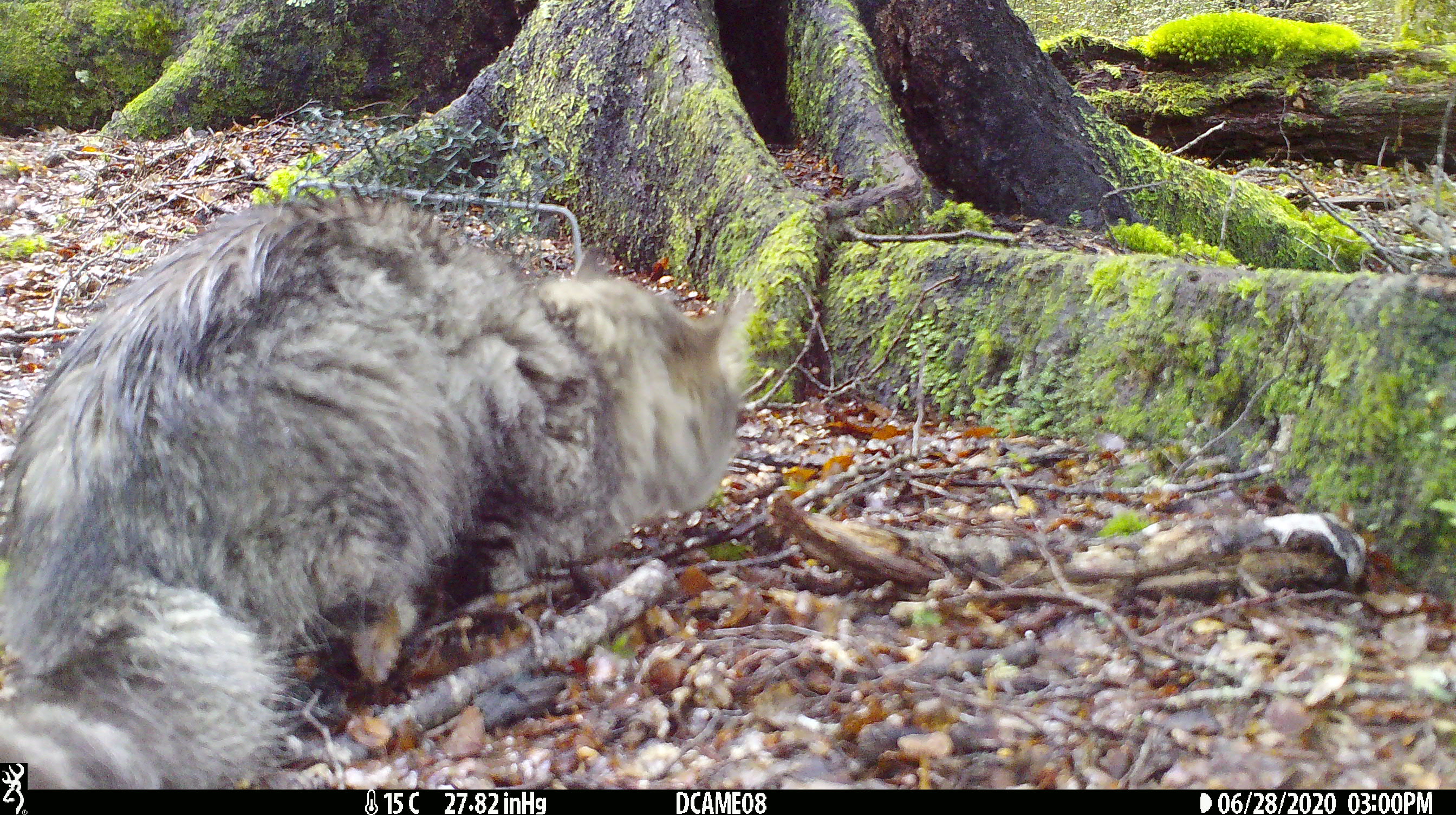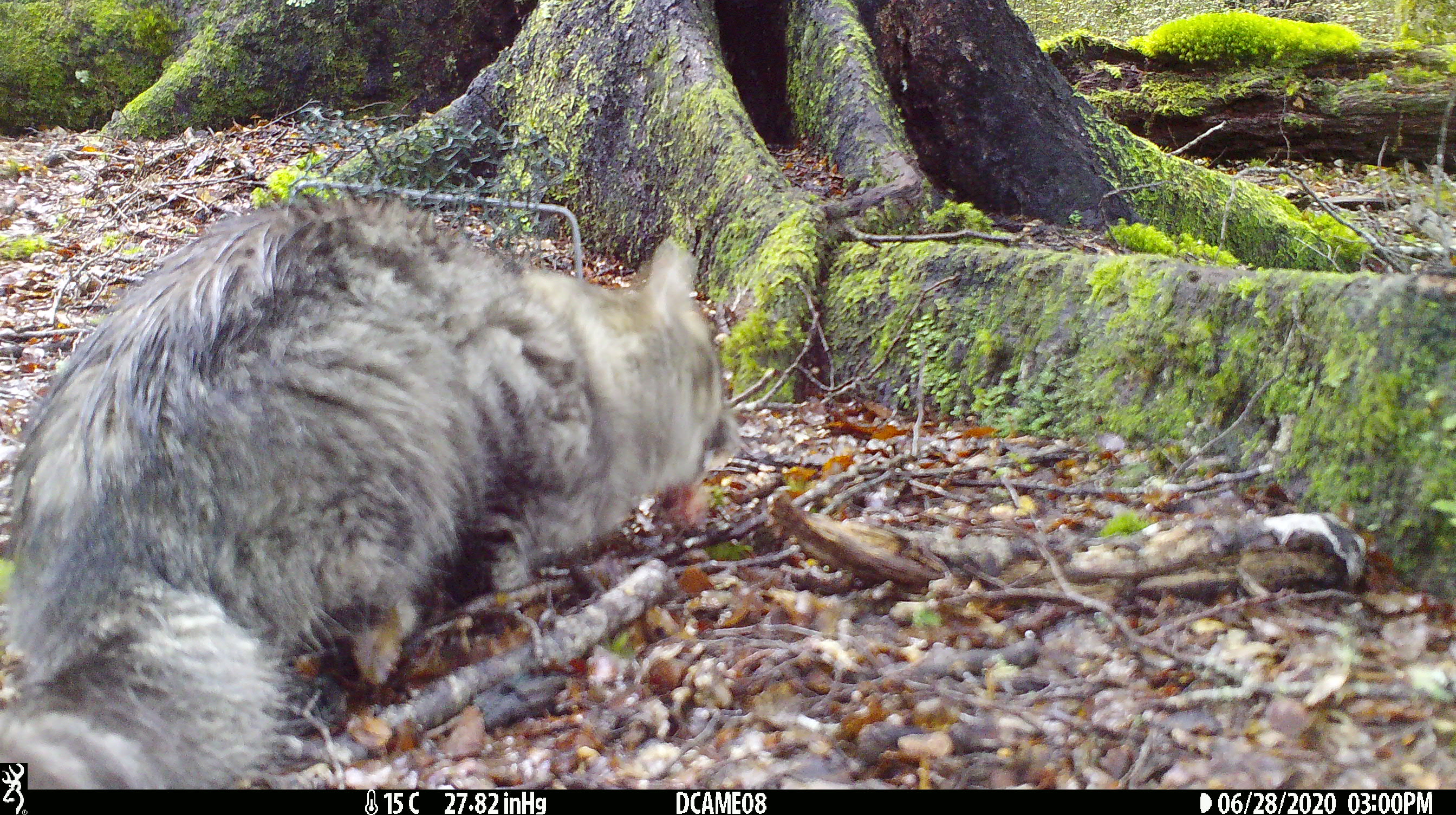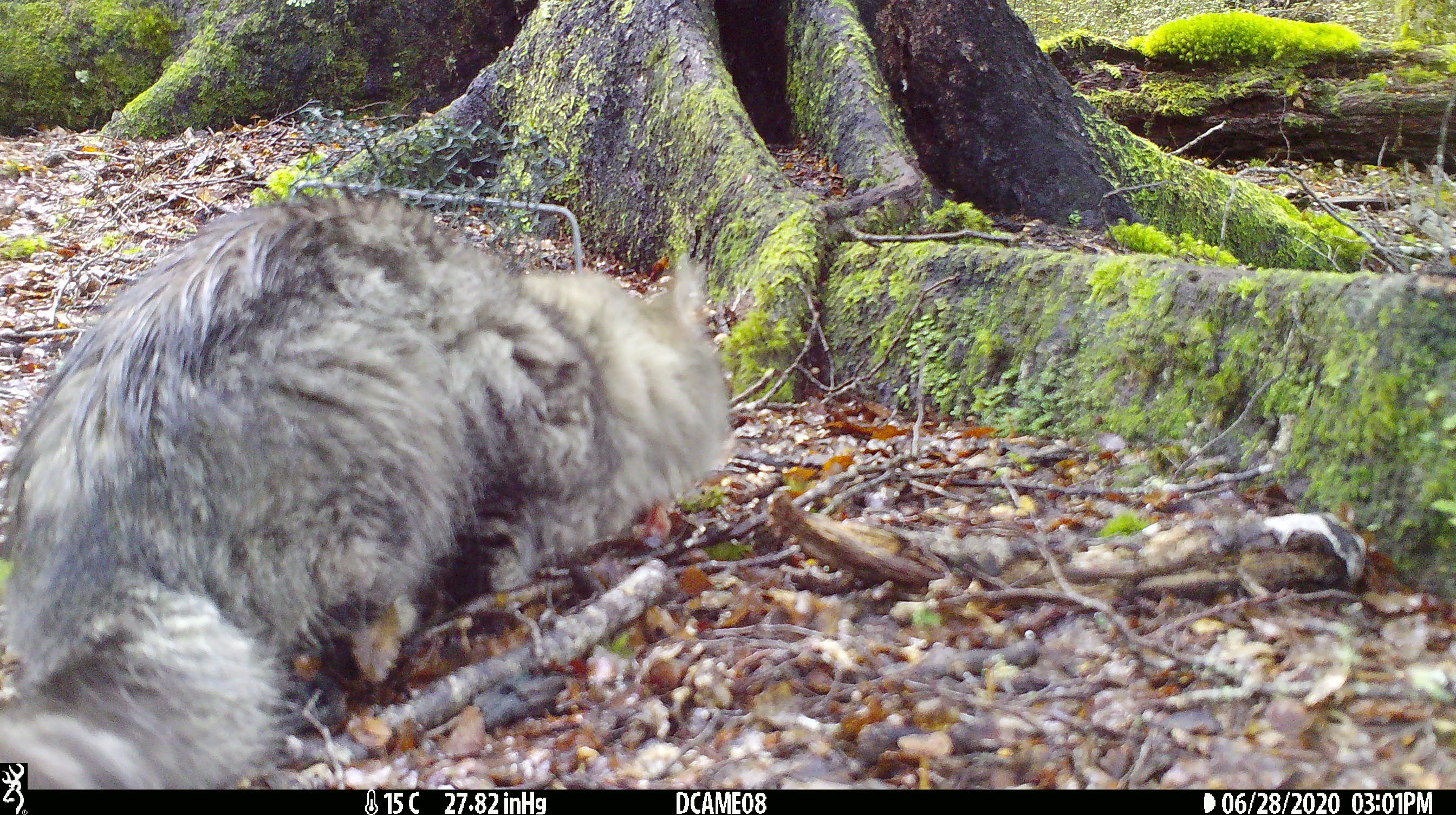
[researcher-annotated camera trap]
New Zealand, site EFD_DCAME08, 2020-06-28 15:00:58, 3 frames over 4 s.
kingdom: Animalia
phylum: Chordata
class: Mammalia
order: Carnivora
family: Felidae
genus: Felis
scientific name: Felis catus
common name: domestic cat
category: cat